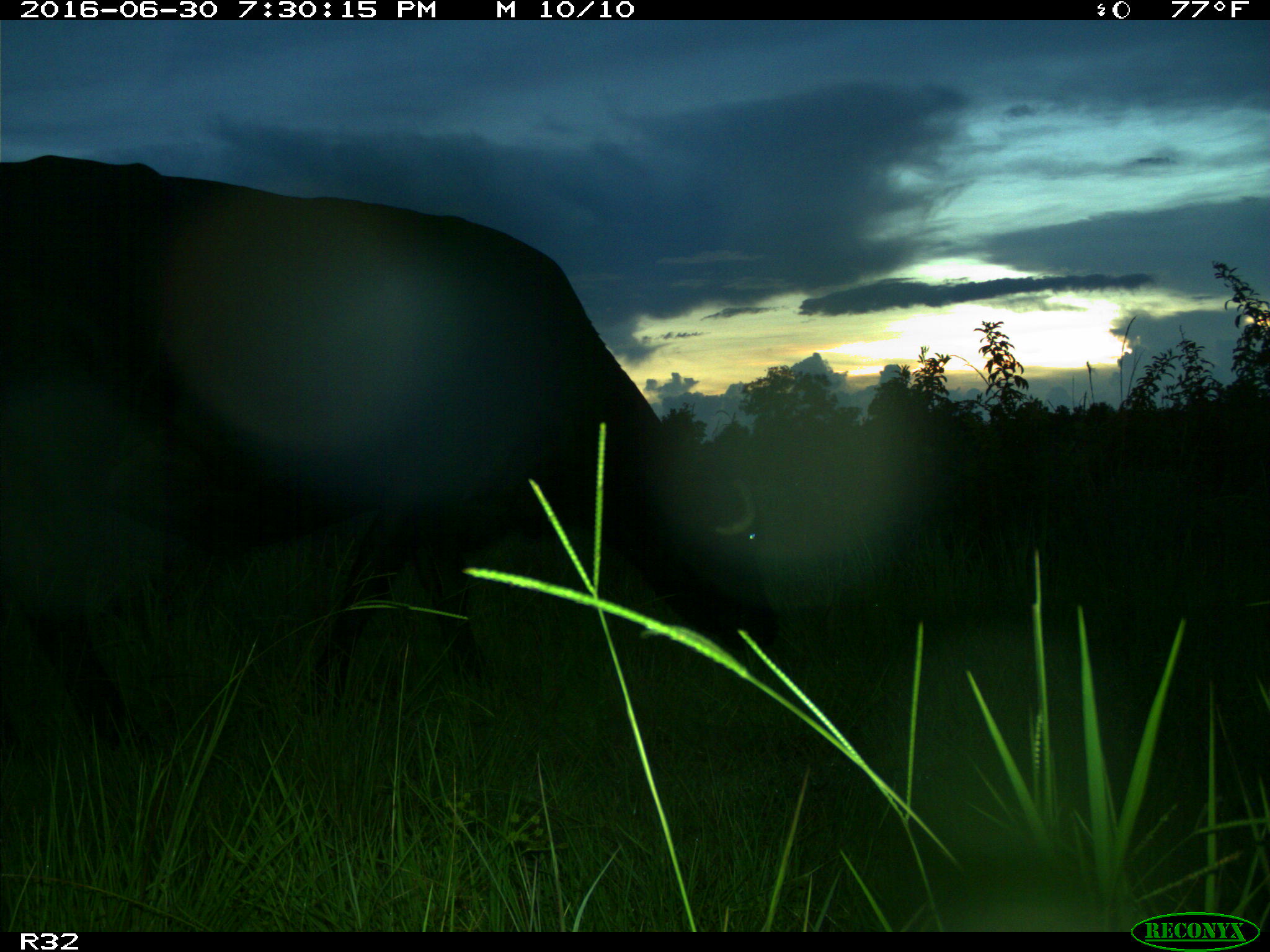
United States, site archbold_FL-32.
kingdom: Animalia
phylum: Chordata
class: Mammalia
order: Artiodactyla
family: Bovidae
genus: Bos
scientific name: Bos taurus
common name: domestic cow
Bos taurus (domestic cow).